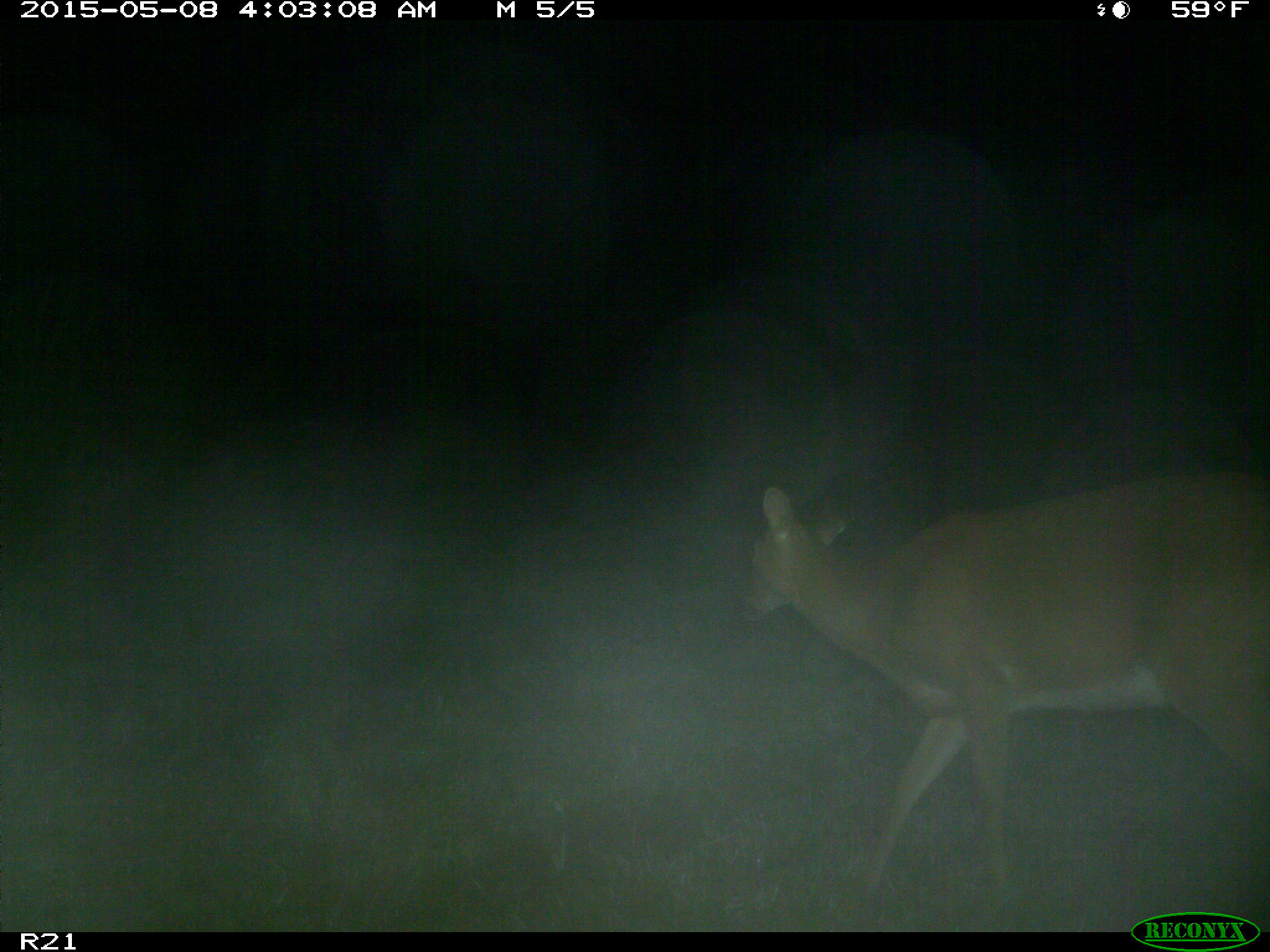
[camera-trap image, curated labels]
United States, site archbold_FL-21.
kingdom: Animalia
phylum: Chordata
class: Mammalia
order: Artiodactyla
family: Cervidae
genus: Odocoileus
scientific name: Odocoileus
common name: deer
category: unidentified deer